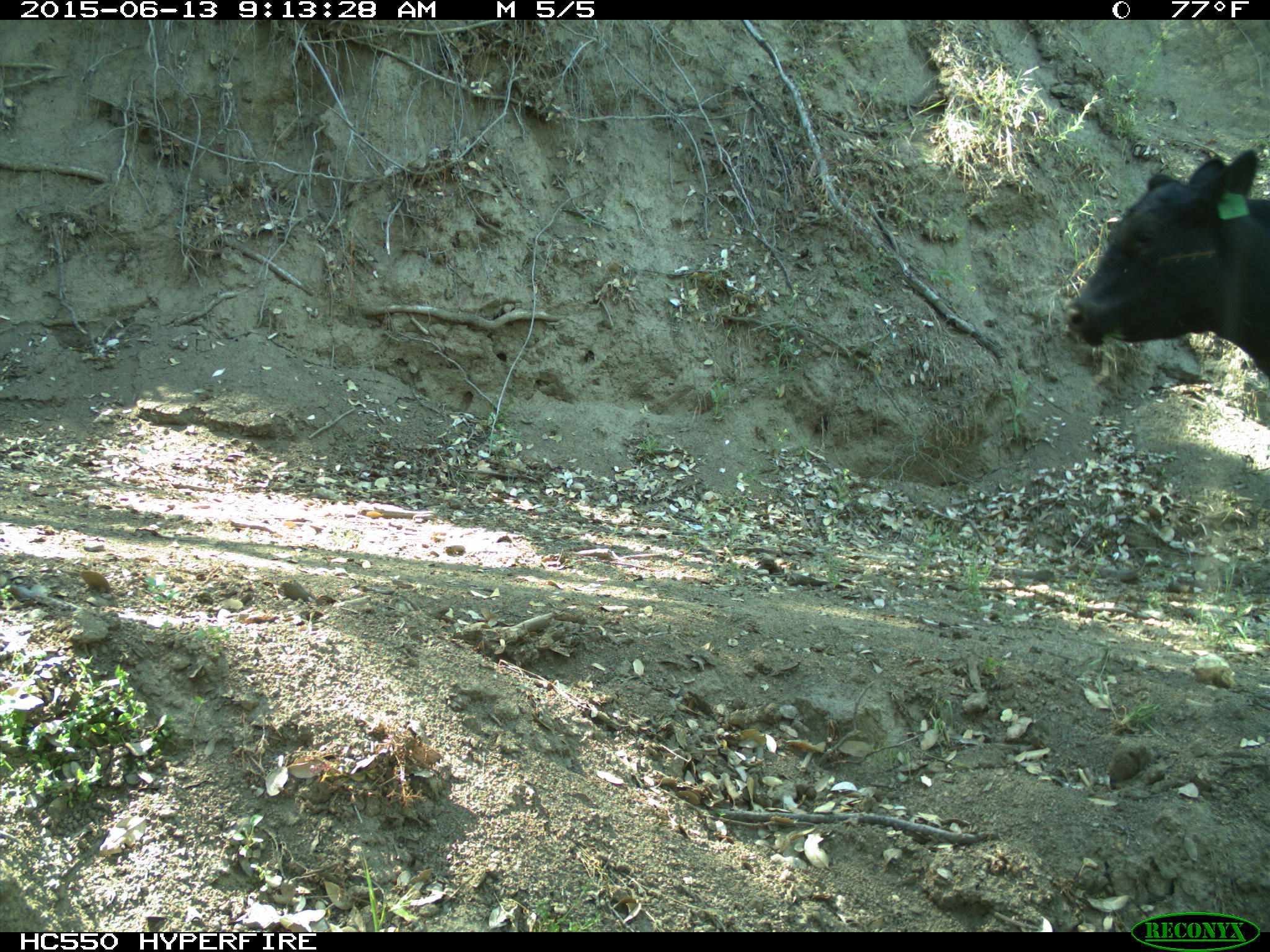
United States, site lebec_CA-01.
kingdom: Animalia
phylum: Chordata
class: Mammalia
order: Artiodactyla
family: Bovidae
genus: Bos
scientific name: Bos taurus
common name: domestic cow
Bos taurus (domestic cow).